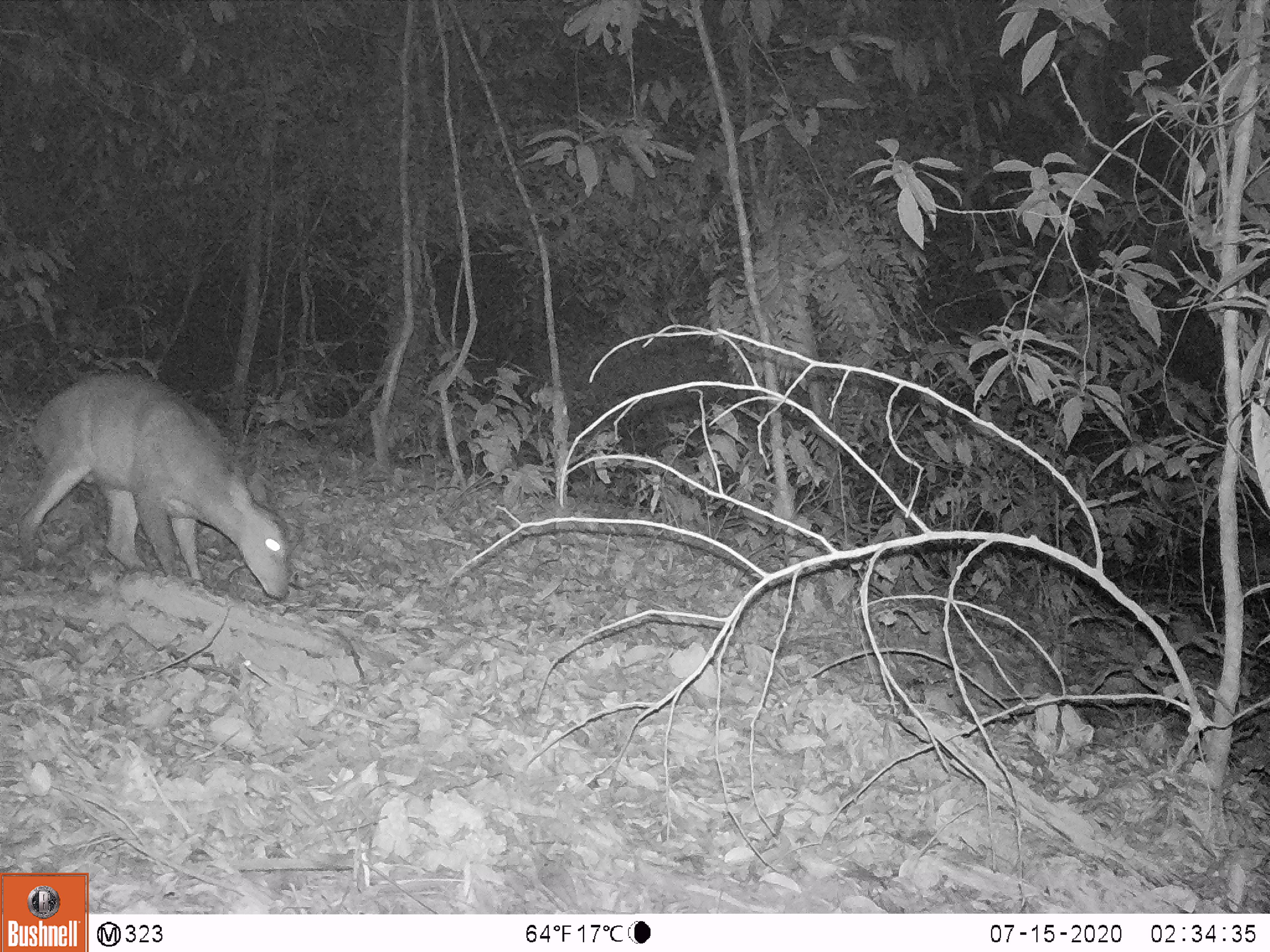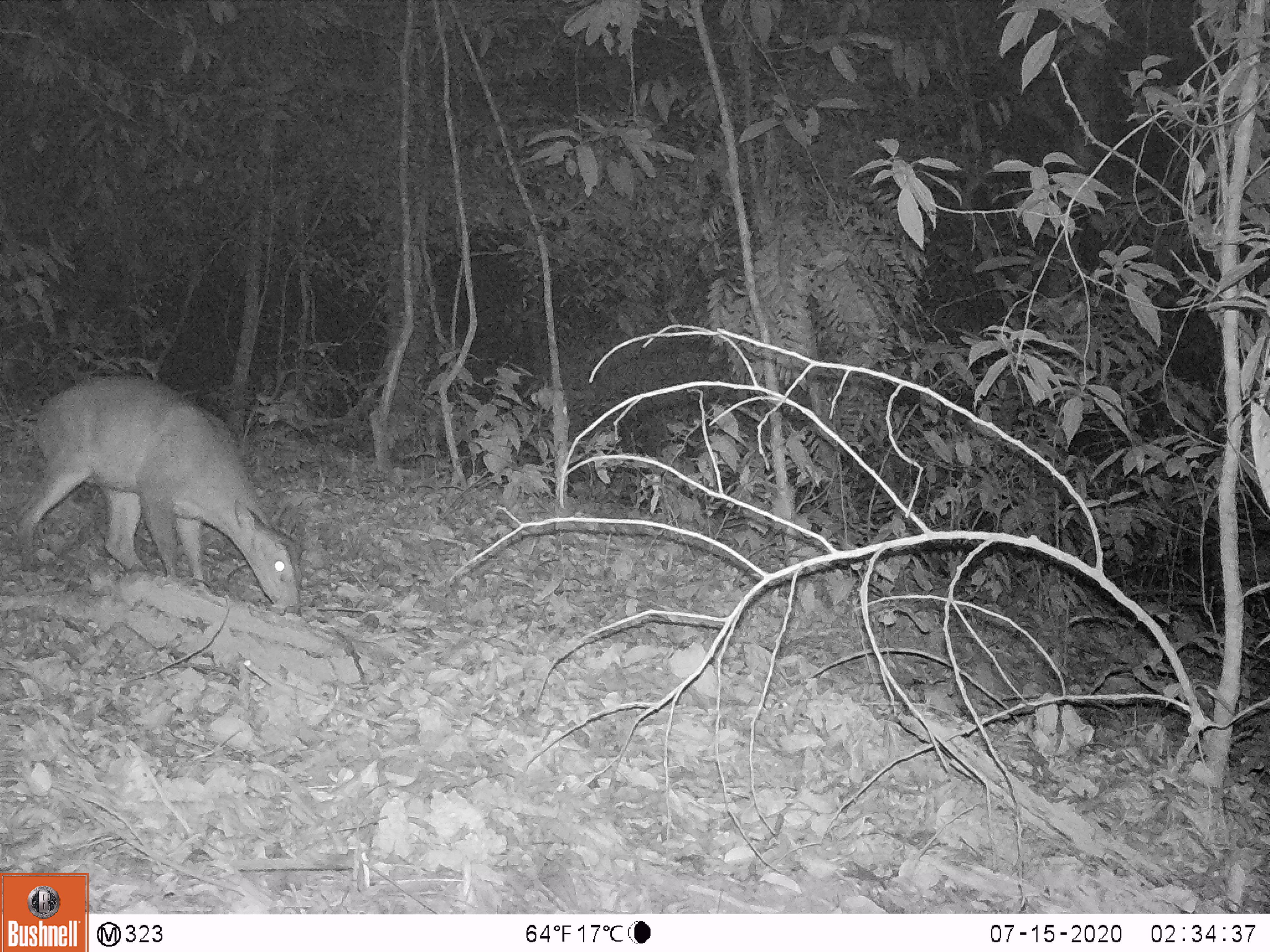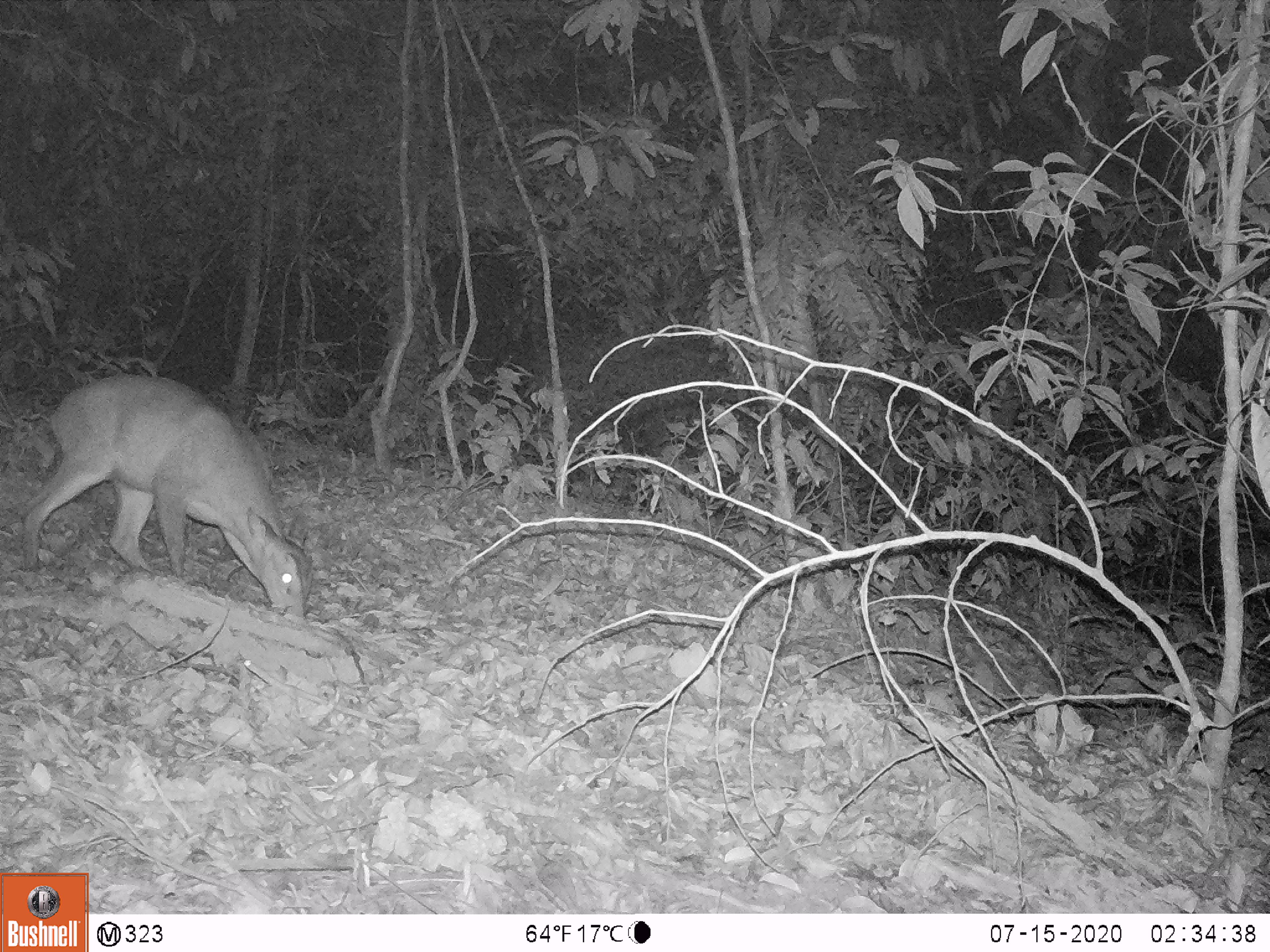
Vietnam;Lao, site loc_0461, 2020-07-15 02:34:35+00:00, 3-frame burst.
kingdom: Animalia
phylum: Chordata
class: Mammalia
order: Artiodactyla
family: Cervidae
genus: Muntiacus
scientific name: Muntiacus vuquangensis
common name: large-antlered muntjac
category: large antlered muntjac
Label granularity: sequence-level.